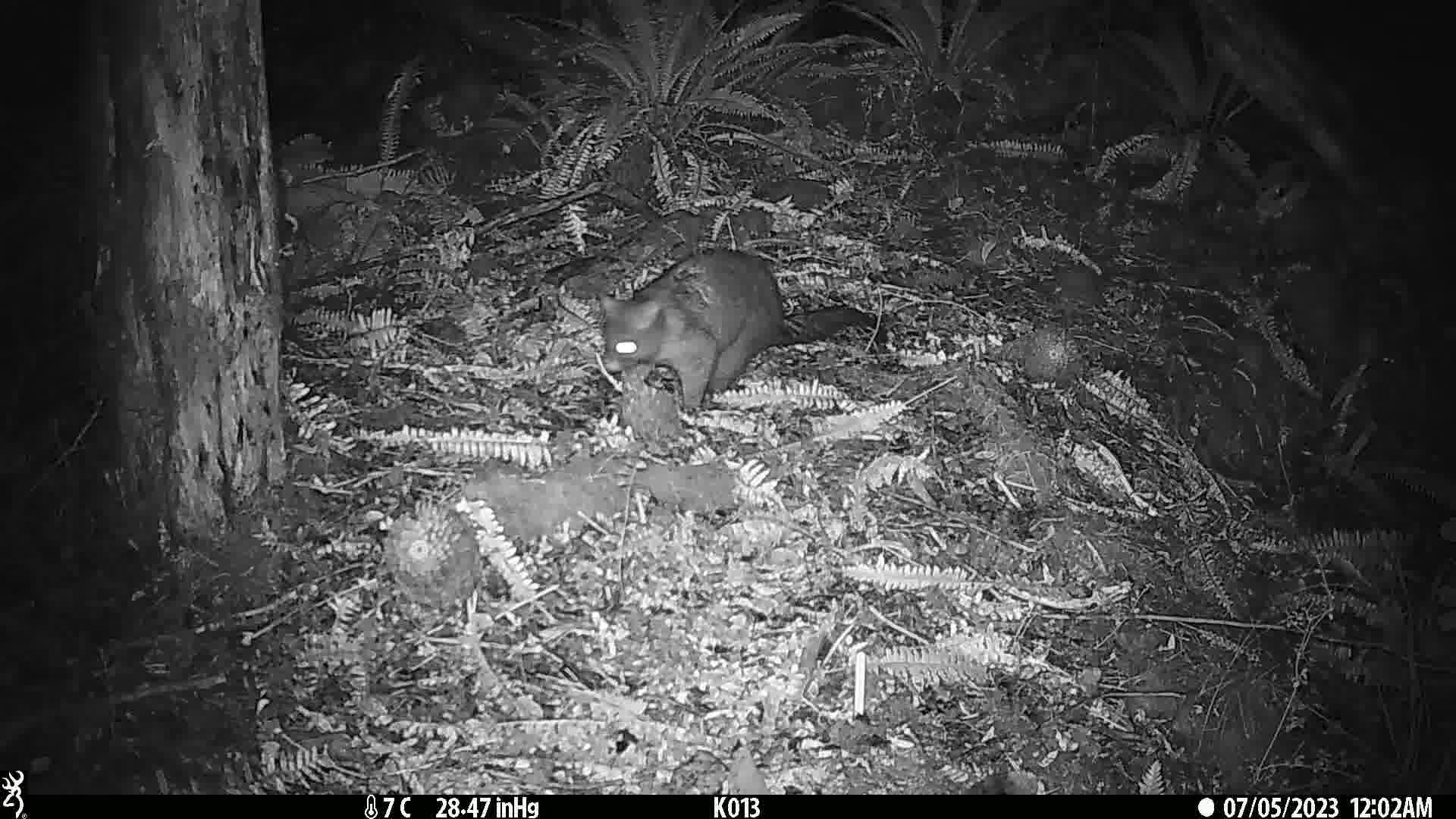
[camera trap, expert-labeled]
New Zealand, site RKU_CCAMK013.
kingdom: Animalia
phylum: Chordata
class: Mammalia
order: Diprotodontia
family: Phalangeridae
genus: Trichosurus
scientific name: Trichosurus vulpecula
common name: common brushtail possum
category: possum